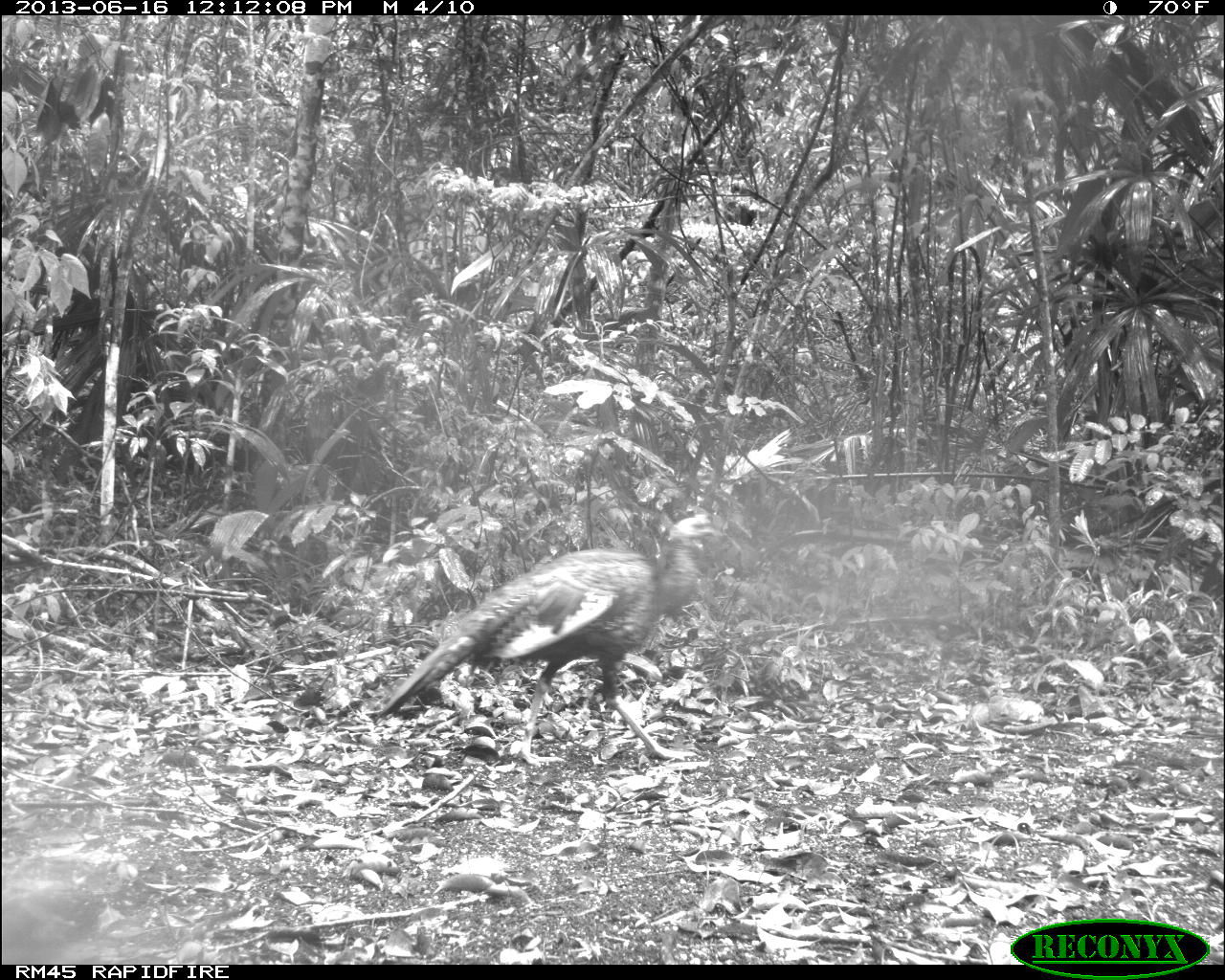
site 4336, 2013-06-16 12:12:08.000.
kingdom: Animalia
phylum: Chordata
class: Aves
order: Galliformes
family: Phasianidae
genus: Meleagris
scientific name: Meleagris ocellata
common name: ocellated turkey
Meleagris ocellata (ocellated turkey), count 3.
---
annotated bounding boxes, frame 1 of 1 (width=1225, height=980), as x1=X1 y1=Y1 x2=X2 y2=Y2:
meleagris ocellata: x1=377 y1=509 x2=743 y2=769